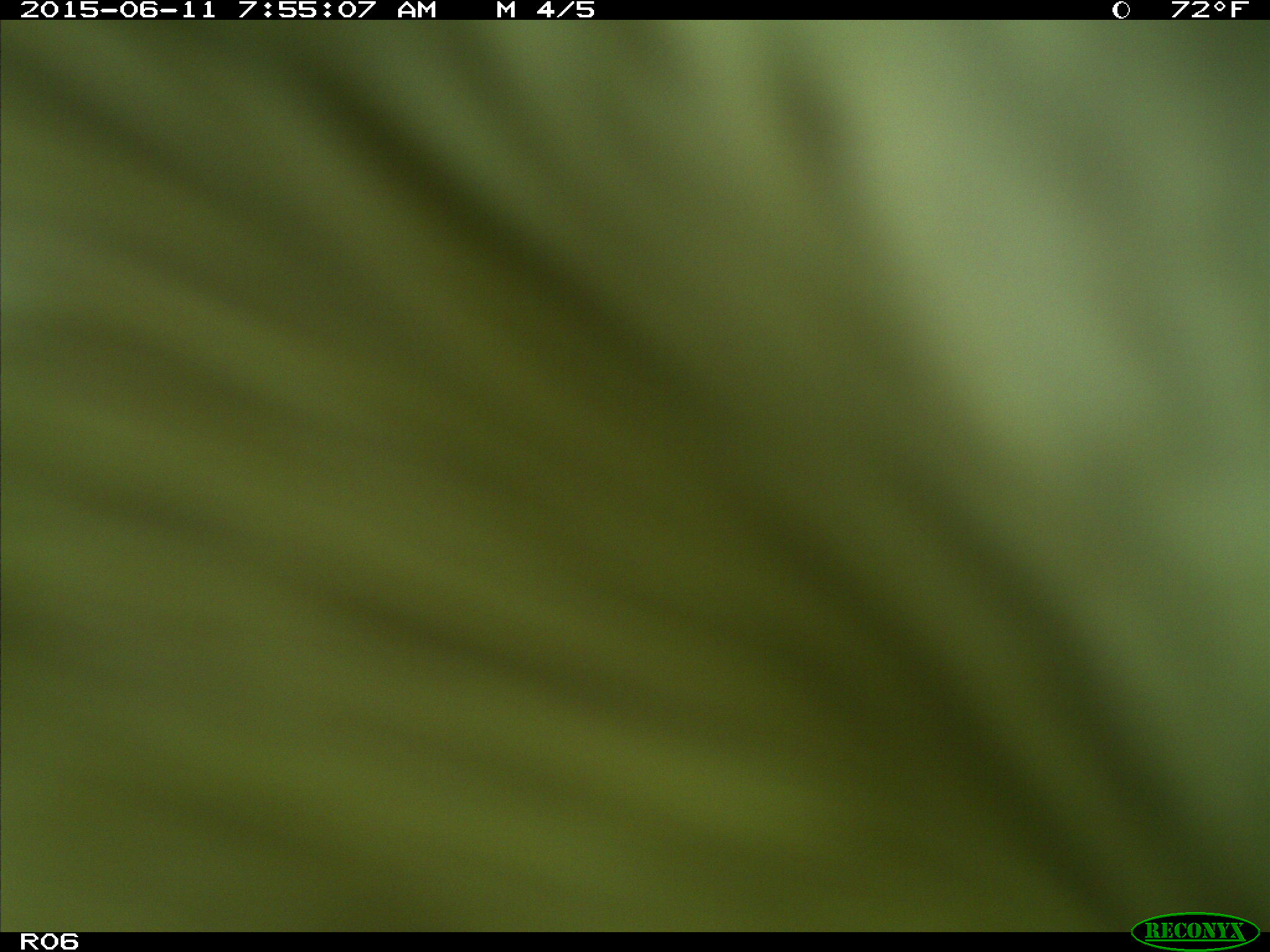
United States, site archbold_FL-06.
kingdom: Animalia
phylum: Chordata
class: Mammalia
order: Artiodactyla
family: Bovidae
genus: Bos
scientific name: Bos taurus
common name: domestic cow